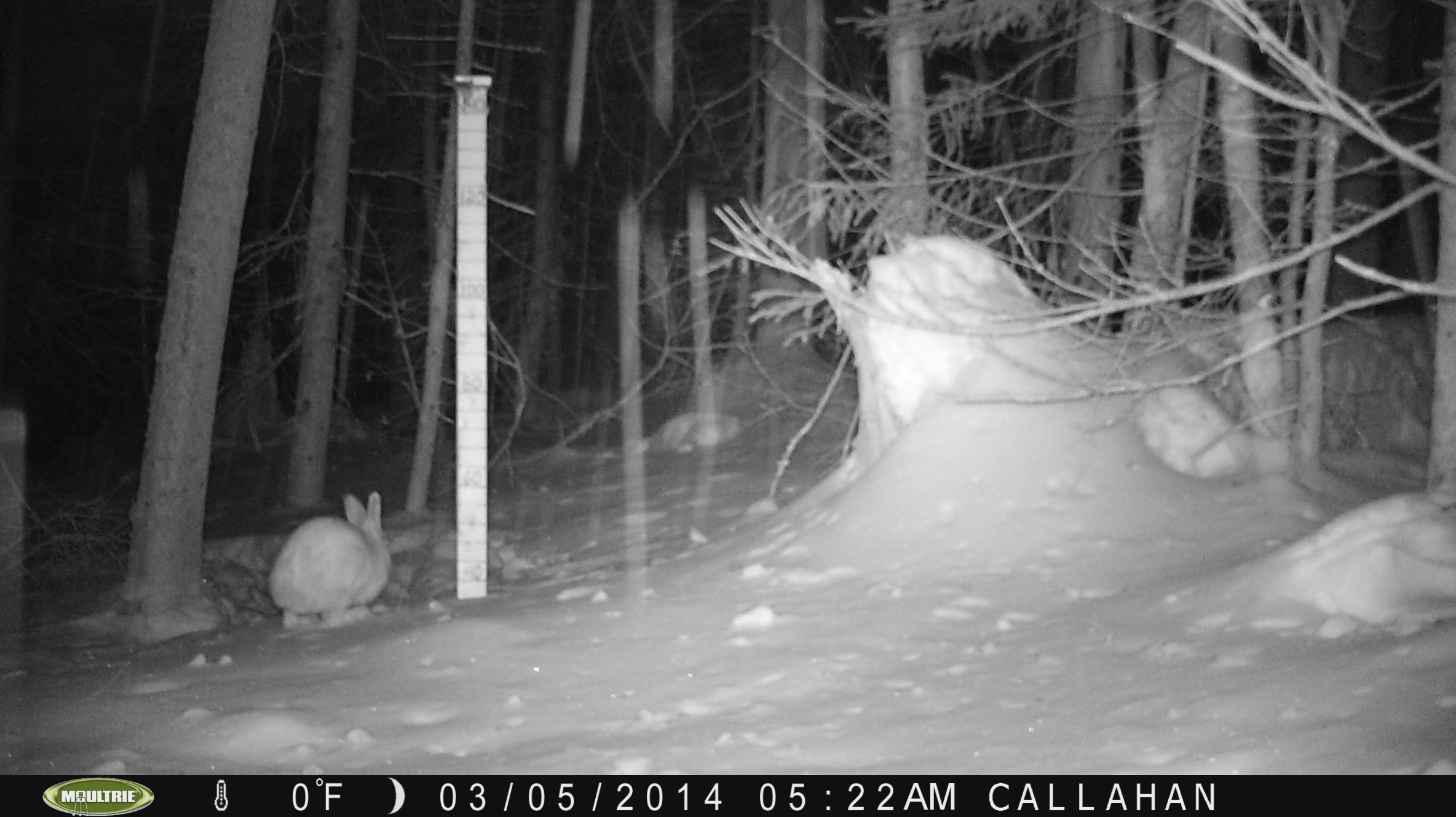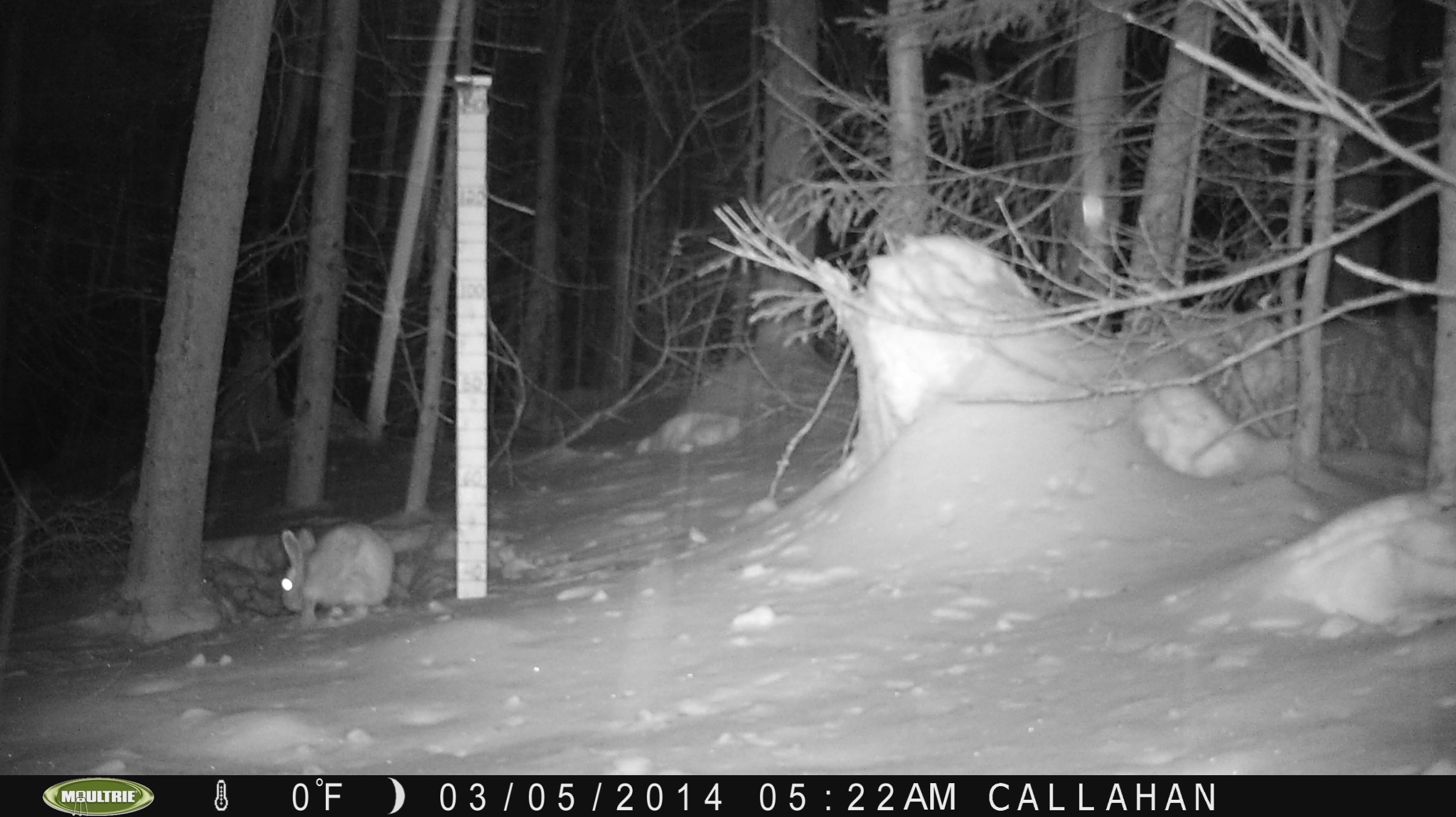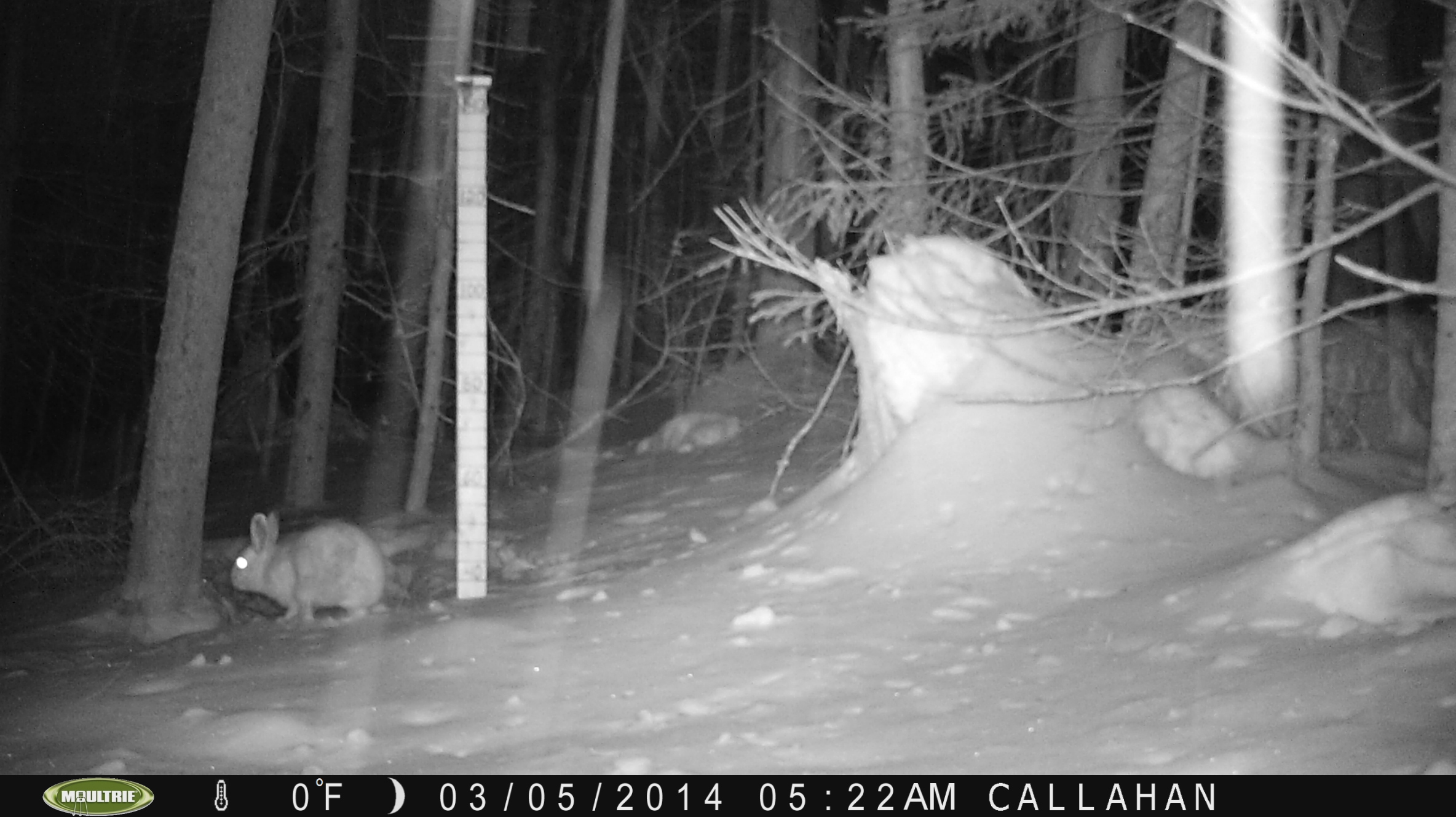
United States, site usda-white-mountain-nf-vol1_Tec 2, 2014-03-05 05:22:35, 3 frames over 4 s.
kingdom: Animalia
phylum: Chordata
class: Mammalia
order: Lagomorpha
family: Leporidae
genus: Lepus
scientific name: Lepus americanus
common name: snowshoe hare